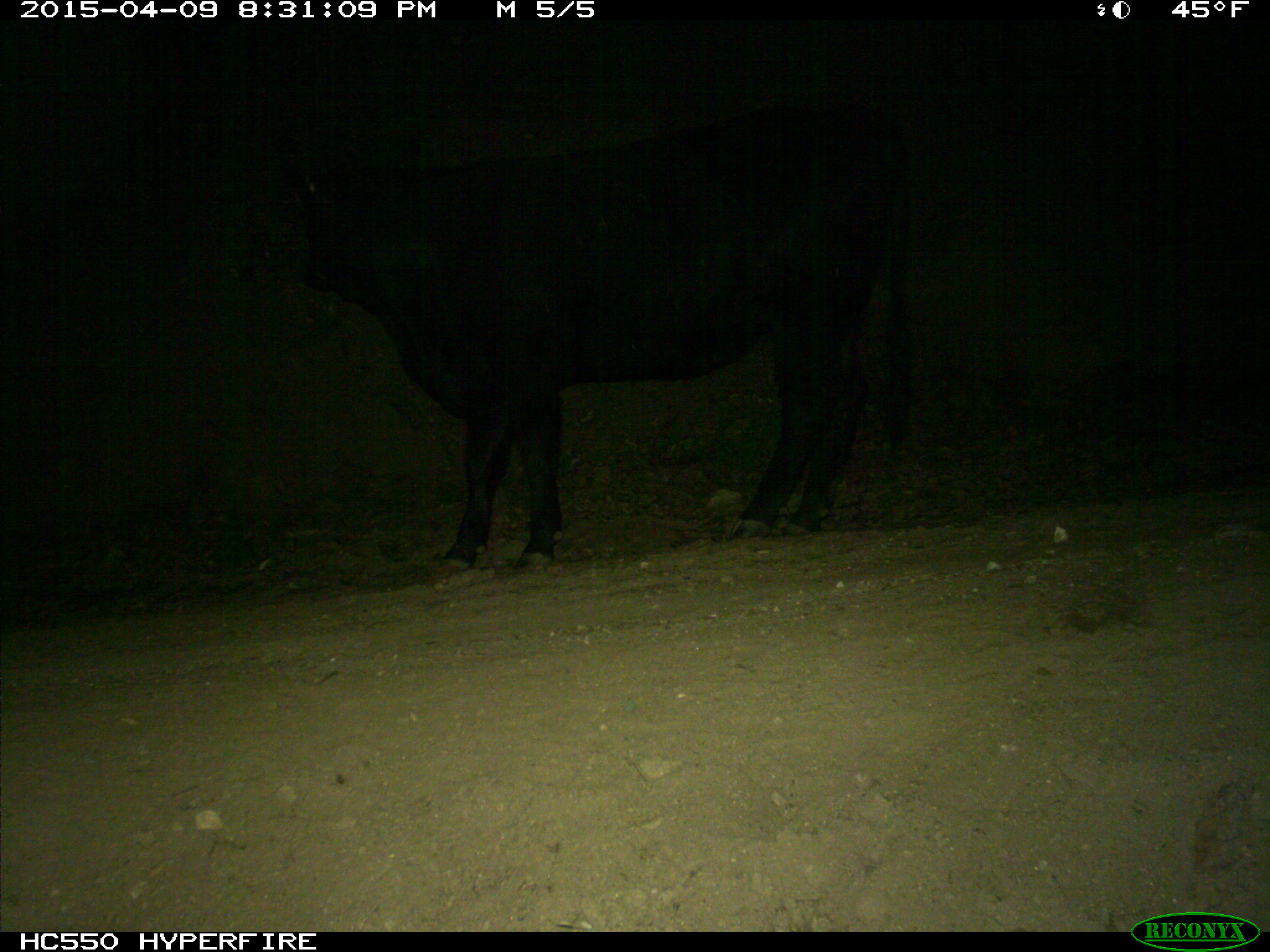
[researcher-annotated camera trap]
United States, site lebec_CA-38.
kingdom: Animalia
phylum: Chordata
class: Mammalia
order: Artiodactyla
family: Bovidae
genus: Bos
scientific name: Bos taurus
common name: domestic cow